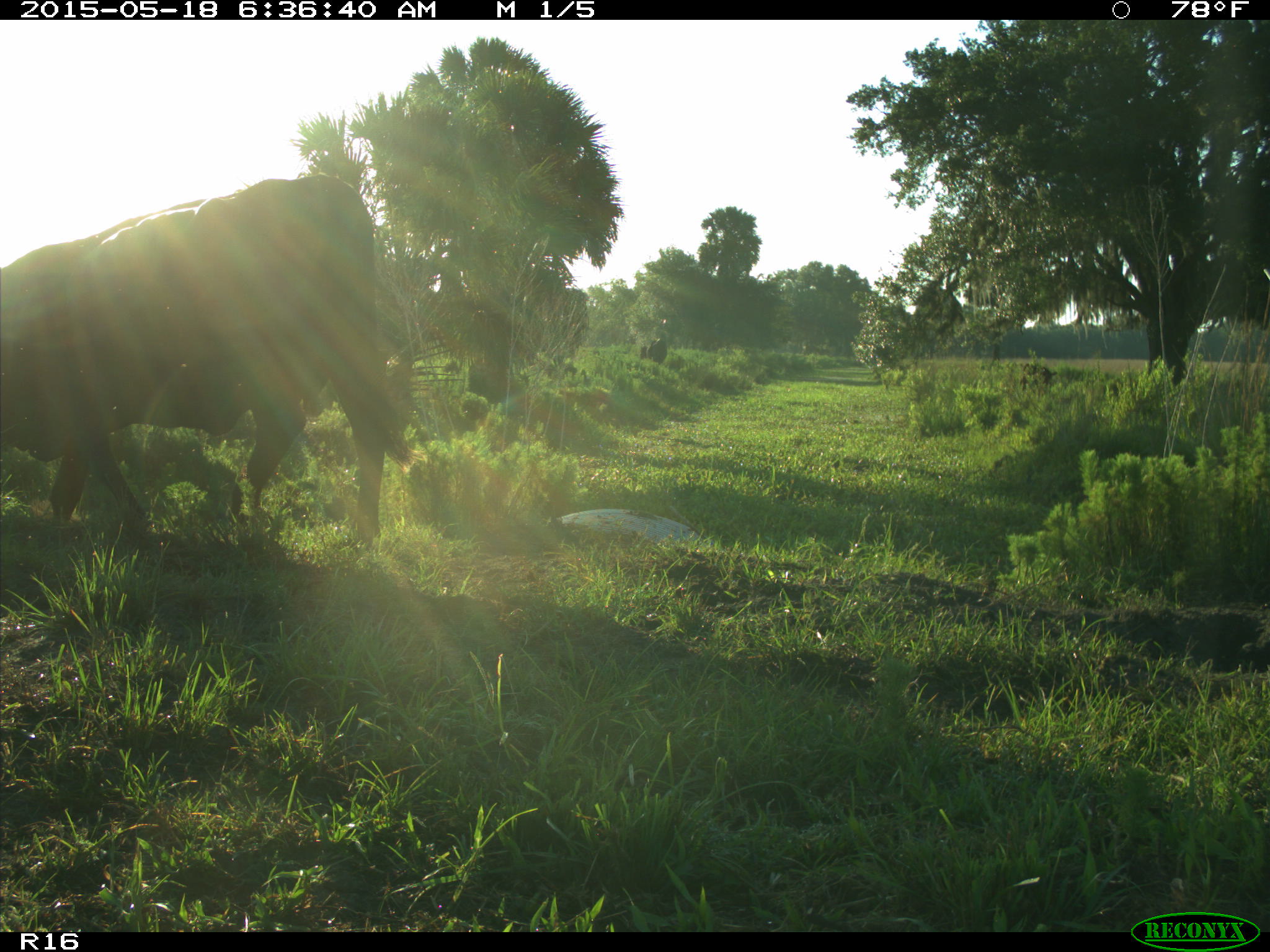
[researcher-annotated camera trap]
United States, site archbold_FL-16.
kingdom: Animalia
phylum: Chordata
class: Mammalia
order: Artiodactyla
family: Bovidae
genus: Bos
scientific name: Bos taurus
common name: domestic cow